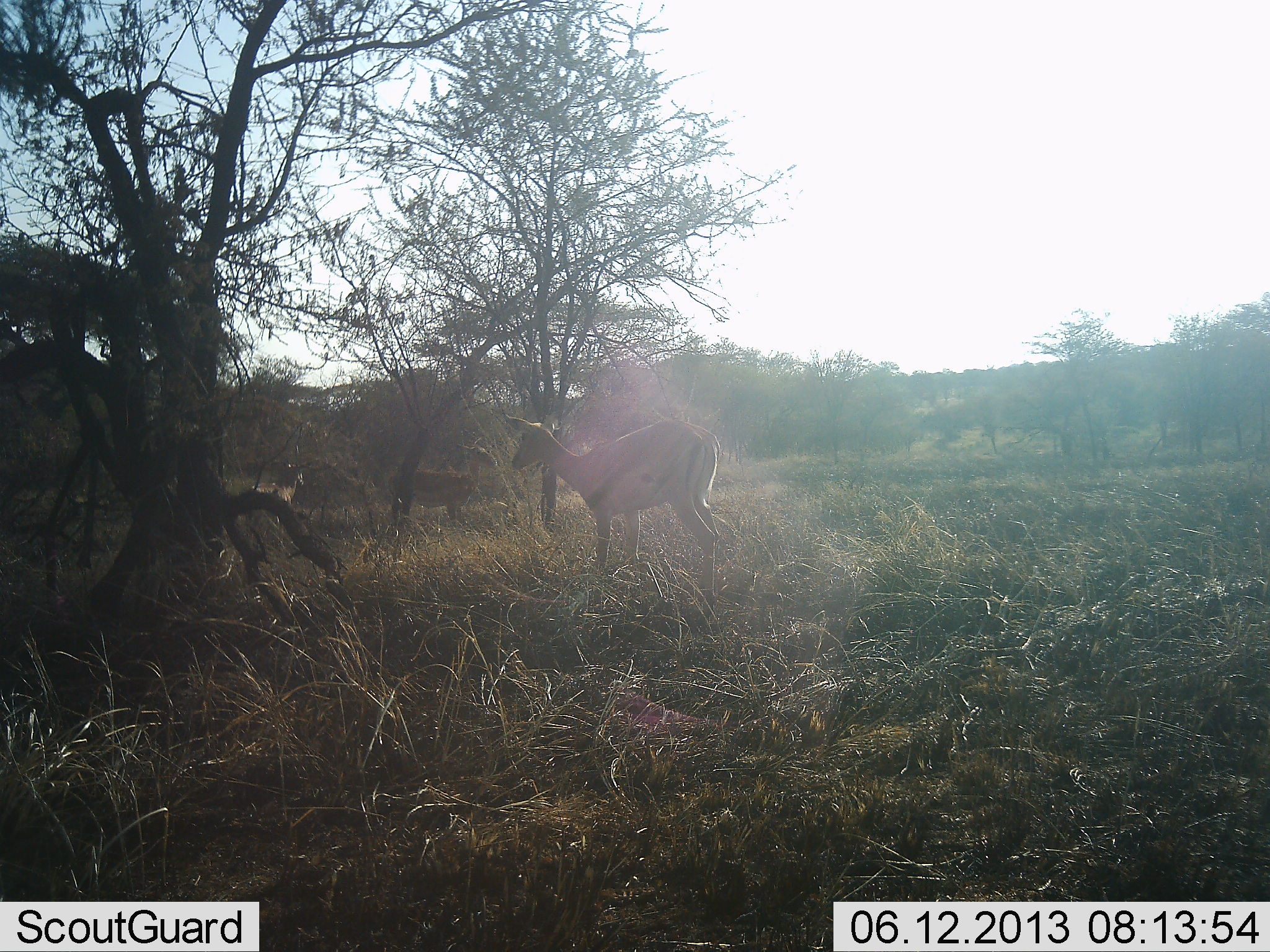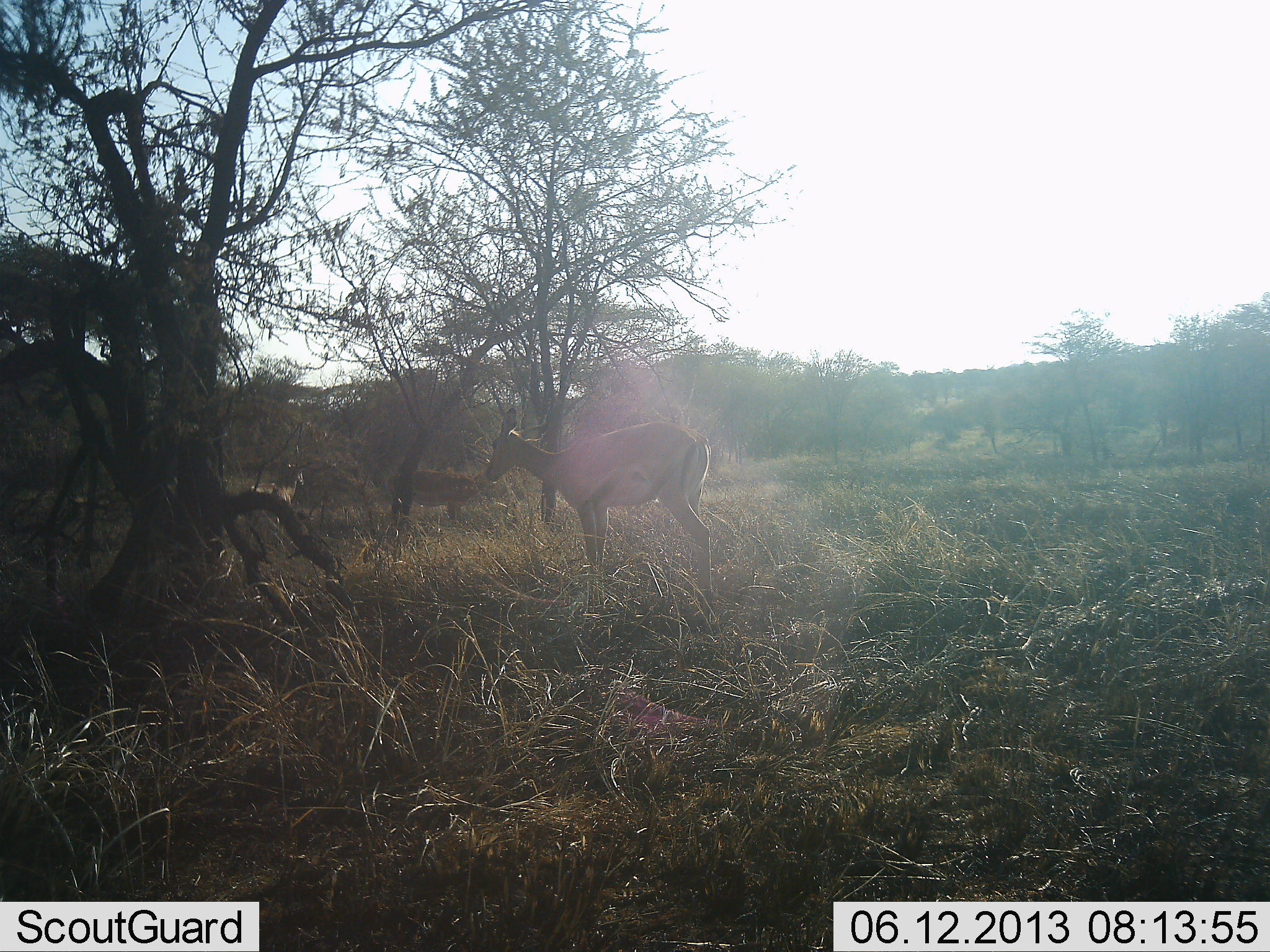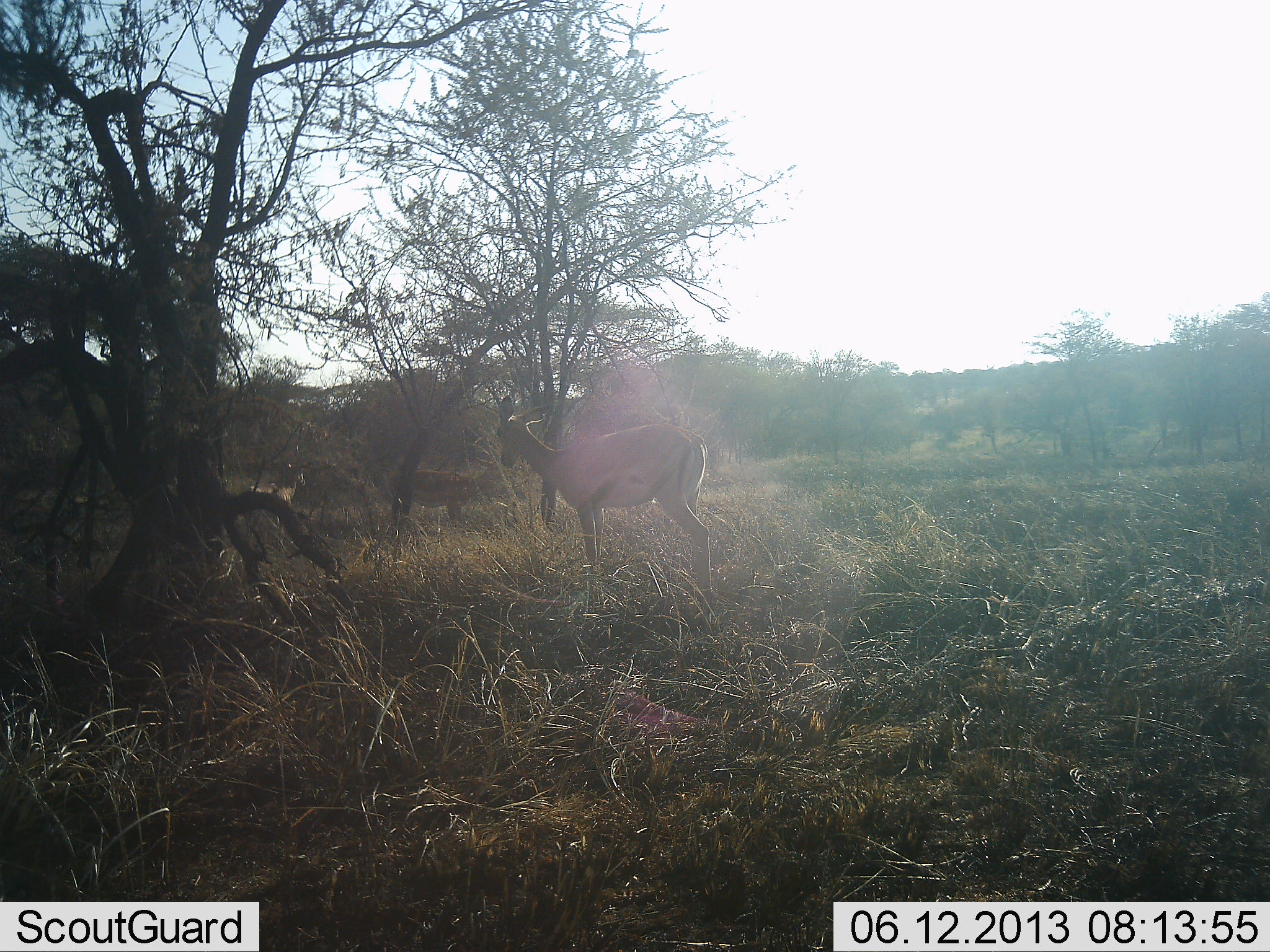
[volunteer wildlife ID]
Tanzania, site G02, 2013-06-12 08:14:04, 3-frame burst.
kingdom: Animalia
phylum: Chordata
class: Mammalia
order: Artiodactyla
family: Bovidae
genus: Aepyceros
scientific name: Aepyceros melampus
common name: impala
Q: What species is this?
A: Impala (Aepyceros melampus).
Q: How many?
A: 2.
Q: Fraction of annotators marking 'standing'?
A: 88%.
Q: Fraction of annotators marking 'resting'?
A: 0%.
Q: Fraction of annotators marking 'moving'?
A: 12%.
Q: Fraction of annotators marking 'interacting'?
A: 0%.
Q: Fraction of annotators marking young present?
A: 0%.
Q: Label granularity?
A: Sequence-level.